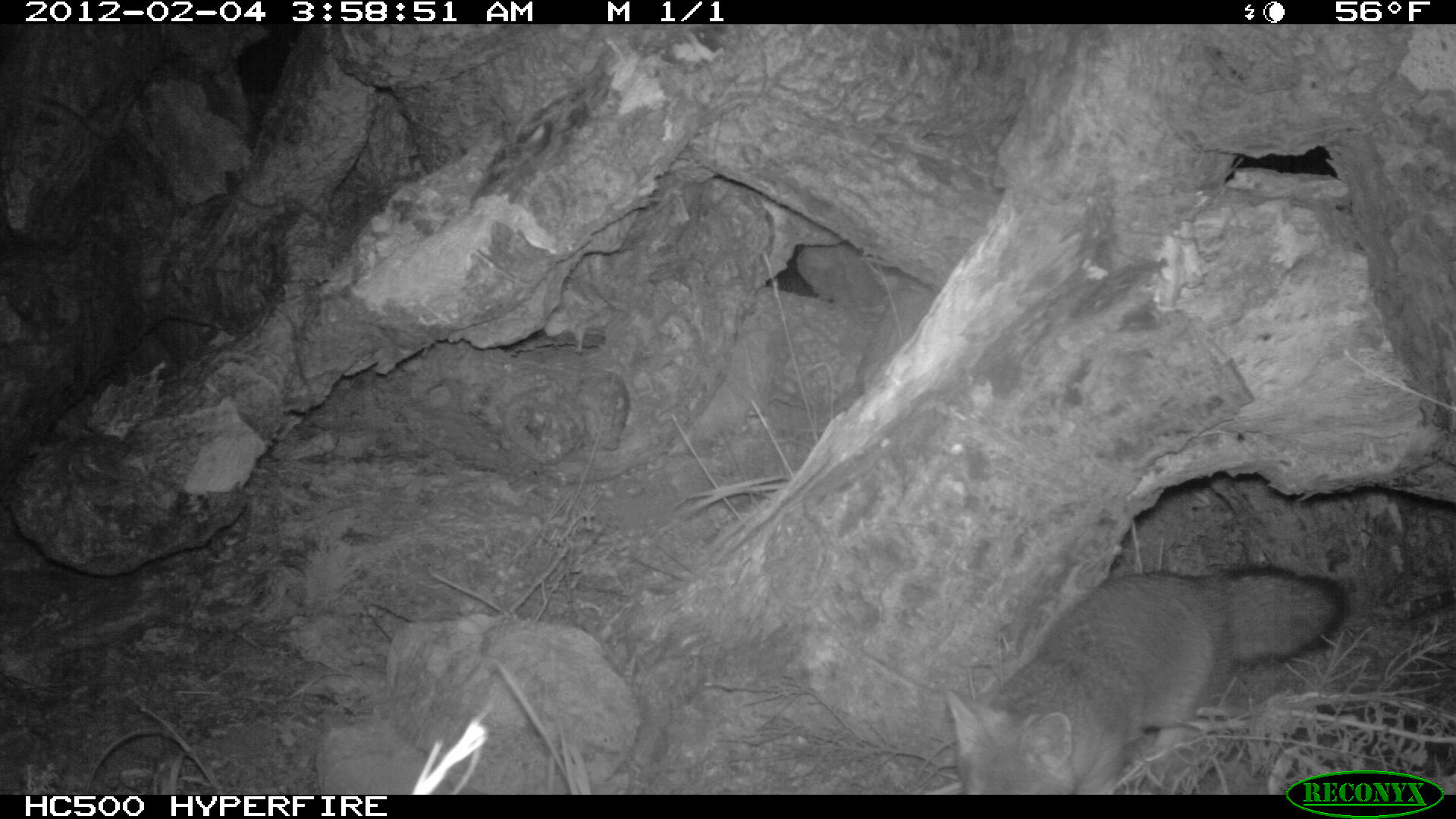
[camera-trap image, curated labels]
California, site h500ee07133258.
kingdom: Animalia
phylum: Chordata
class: Mammalia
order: Carnivora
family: Canidae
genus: Urocyon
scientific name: Urocyon littoralis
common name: island fox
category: fox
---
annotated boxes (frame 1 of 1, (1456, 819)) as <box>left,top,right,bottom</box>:
fox: <box>946,566,1348,793</box>